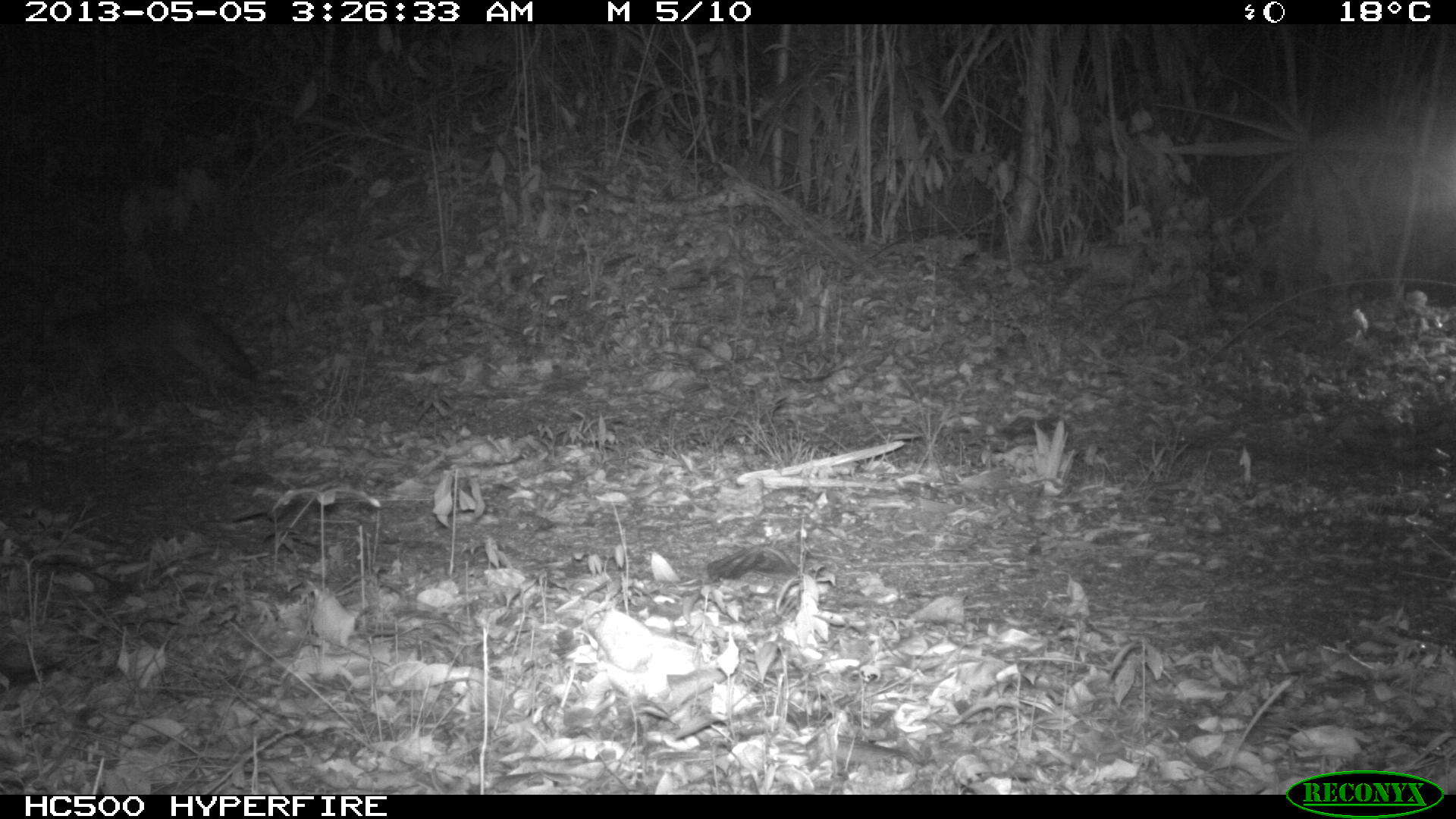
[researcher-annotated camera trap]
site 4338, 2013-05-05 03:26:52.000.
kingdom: Animalia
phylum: Chordata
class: Mammalia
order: Carnivora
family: Canidae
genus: Urocyon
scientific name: Urocyon cinereoargenteus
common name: gray fox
Urocyon cinereoargenteus (gray fox), count 1.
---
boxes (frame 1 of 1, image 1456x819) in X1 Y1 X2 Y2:
urocyon cinereoargenteus: 25 303 251 419